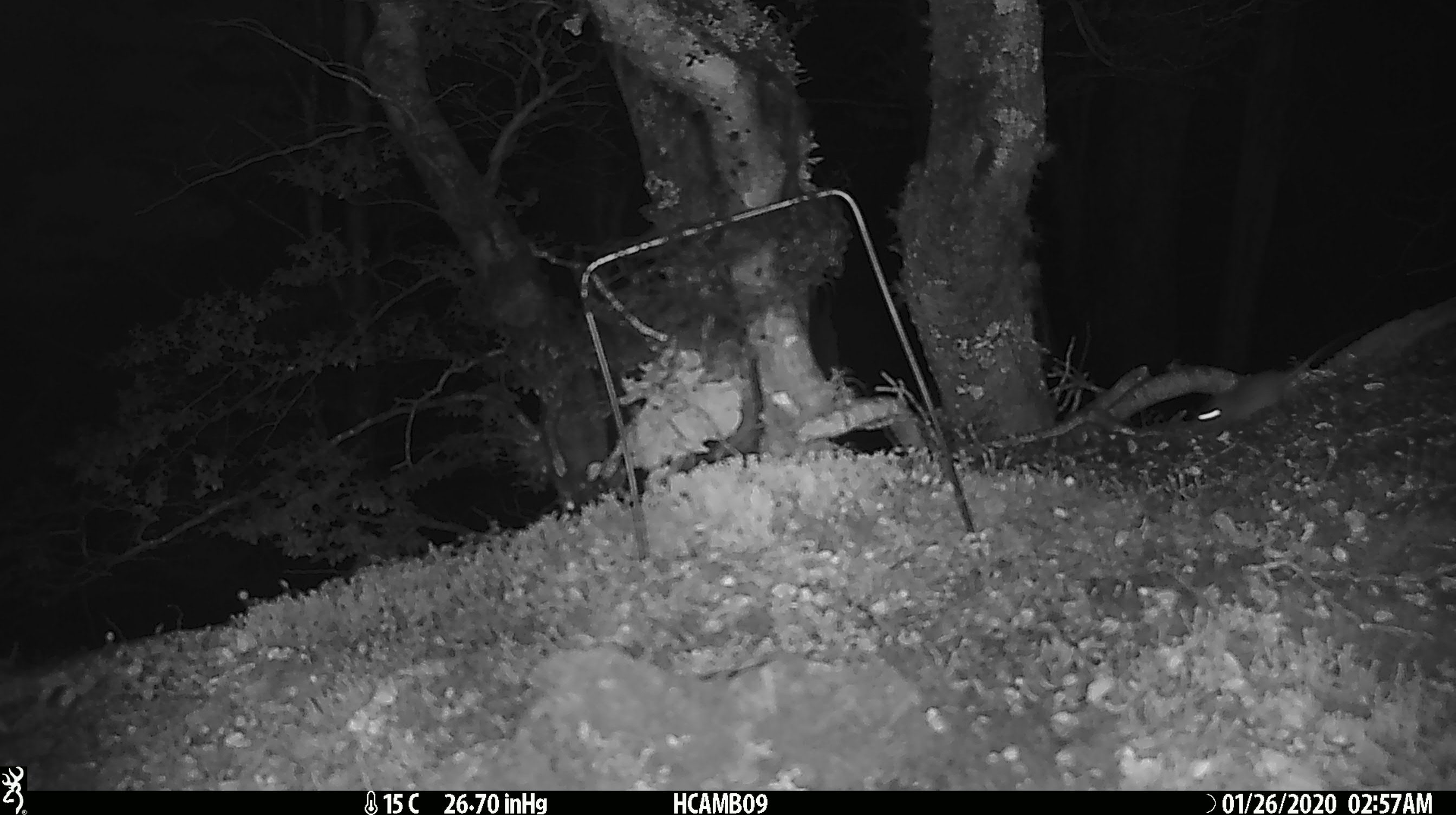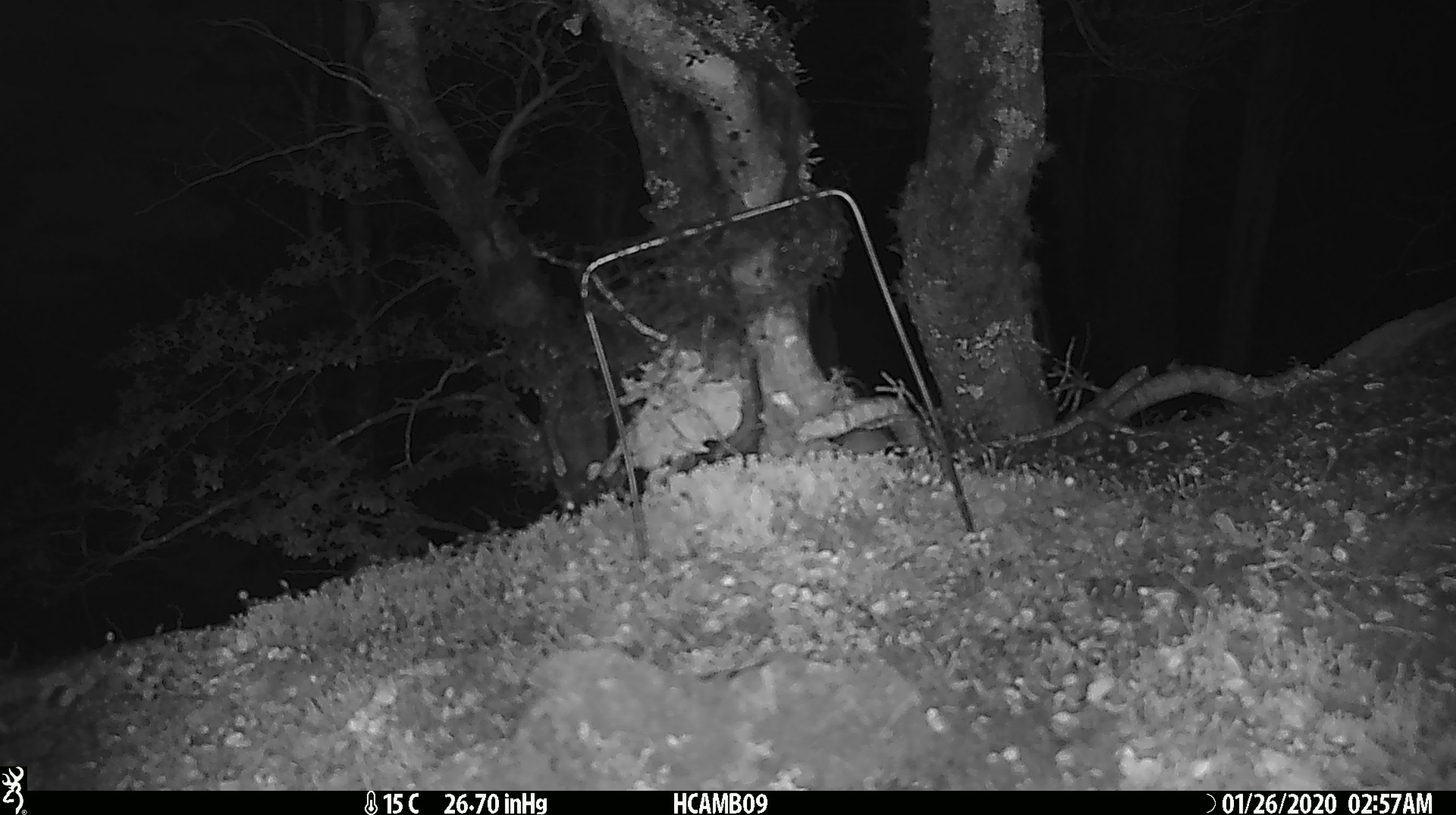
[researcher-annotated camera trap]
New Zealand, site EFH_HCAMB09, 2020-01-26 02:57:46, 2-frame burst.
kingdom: Animalia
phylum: Chordata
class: Mammalia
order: Rodentia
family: Muridae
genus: Mus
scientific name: Mus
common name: mouse